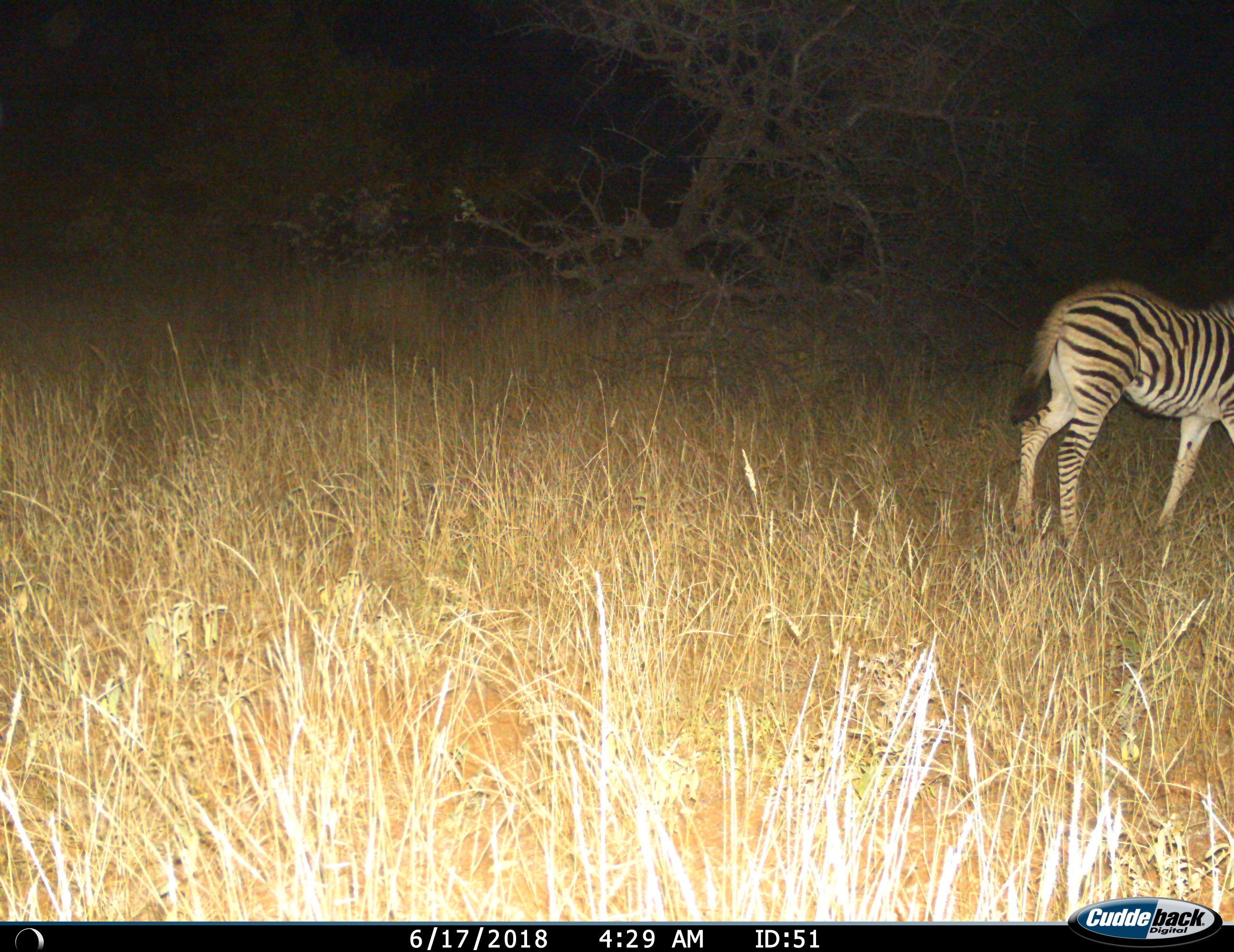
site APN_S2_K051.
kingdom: Animalia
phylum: Chordata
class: Mammalia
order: Perissodactyla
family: Equidae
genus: Equus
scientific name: Equus quagga burchellii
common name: burchell's zebra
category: zebraburchells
Zebraburchells (burchell's zebra) (Equus quagga burchellii), count 1. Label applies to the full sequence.